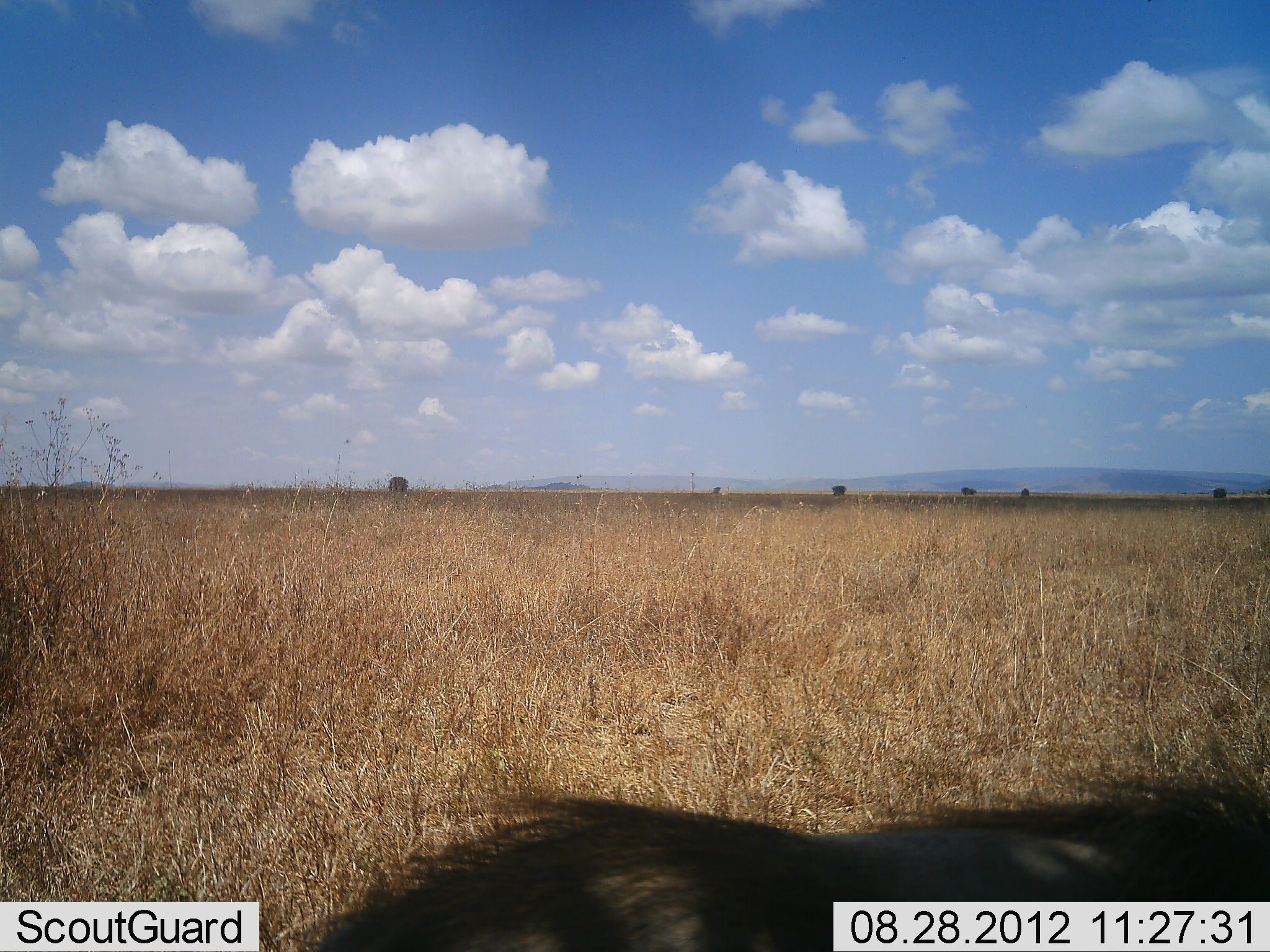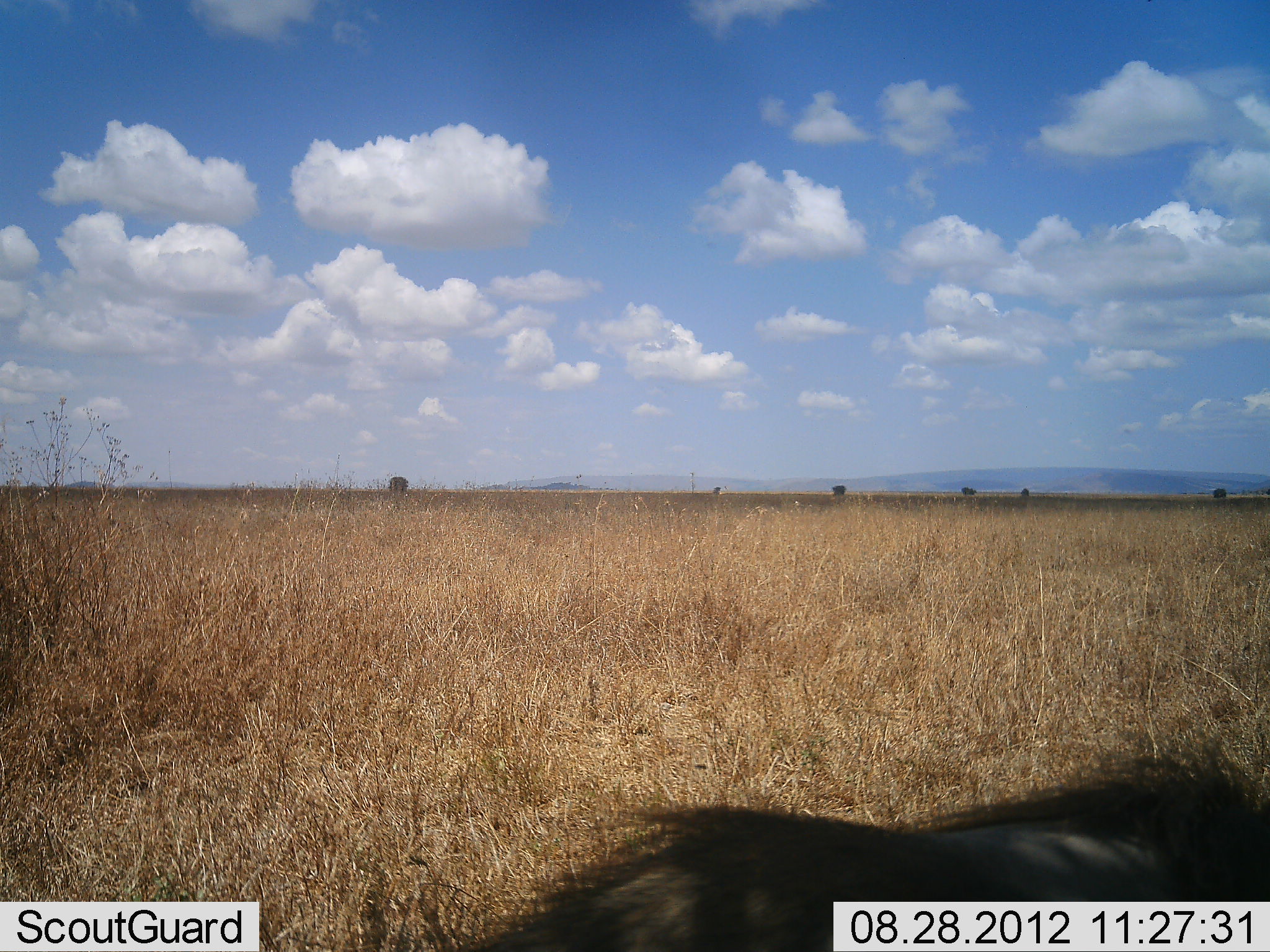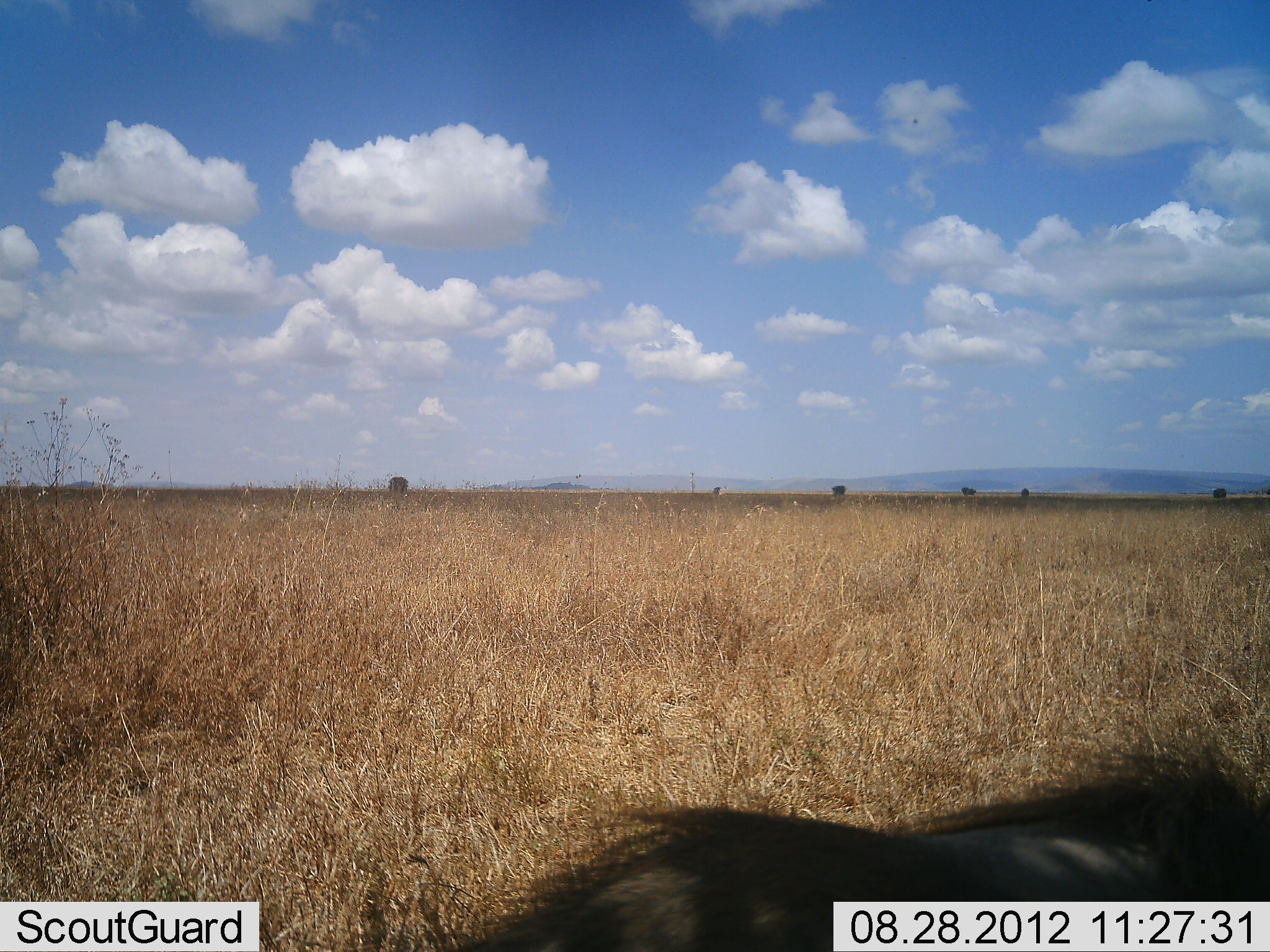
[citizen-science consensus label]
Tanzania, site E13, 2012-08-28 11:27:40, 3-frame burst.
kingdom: Animalia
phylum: Chordata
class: Mammalia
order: Artiodactyla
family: Suidae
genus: Phacochoerus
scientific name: Phacochoerus africanus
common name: warthog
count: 1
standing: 89%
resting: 11%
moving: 0%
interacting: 0%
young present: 0%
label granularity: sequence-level